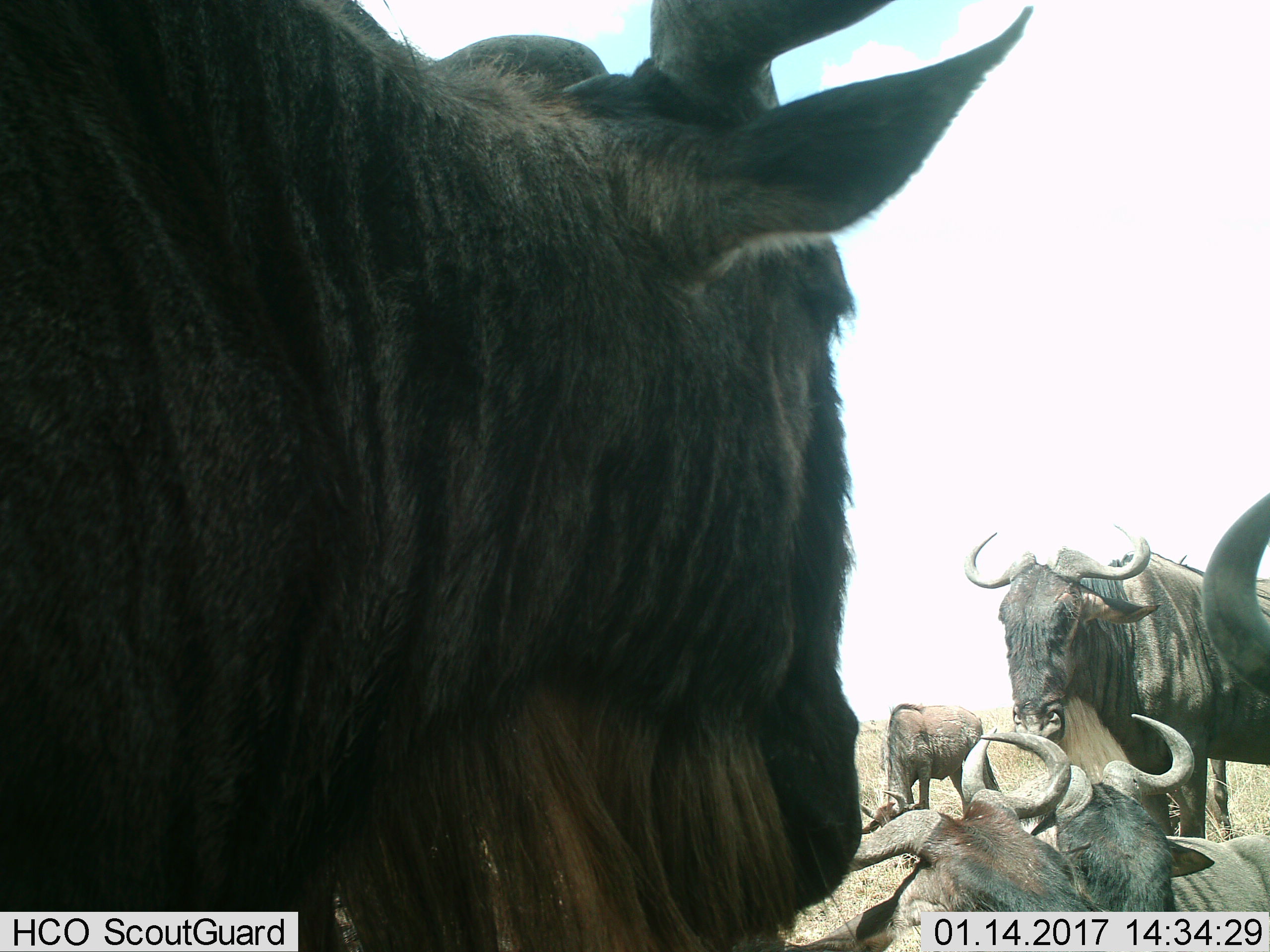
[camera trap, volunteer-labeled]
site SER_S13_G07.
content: unidentified animal